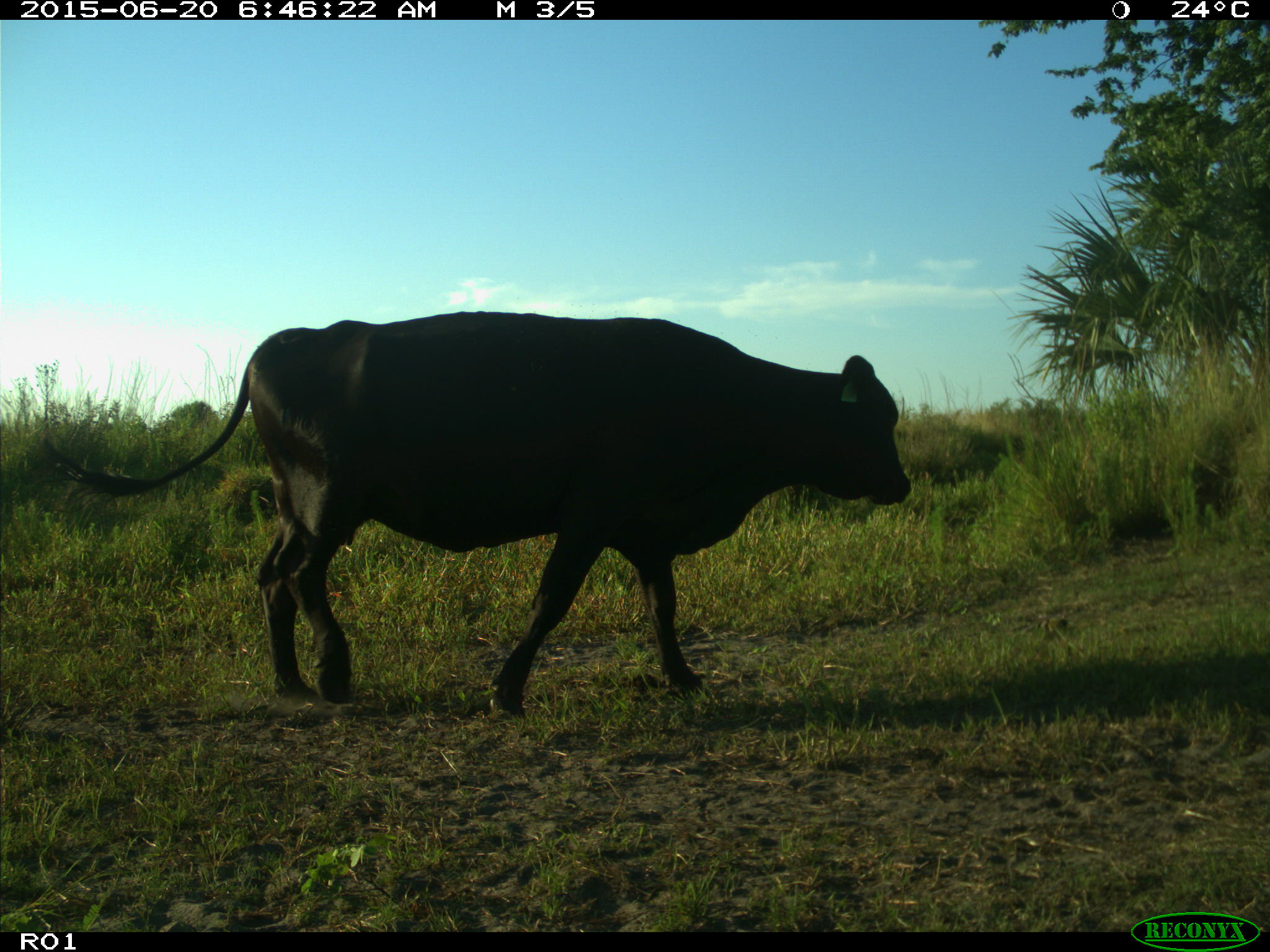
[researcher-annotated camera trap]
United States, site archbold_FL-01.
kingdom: Animalia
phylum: Chordata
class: Mammalia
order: Artiodactyla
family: Bovidae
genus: Bos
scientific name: Bos taurus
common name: domestic cow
Bos taurus (domestic cow).